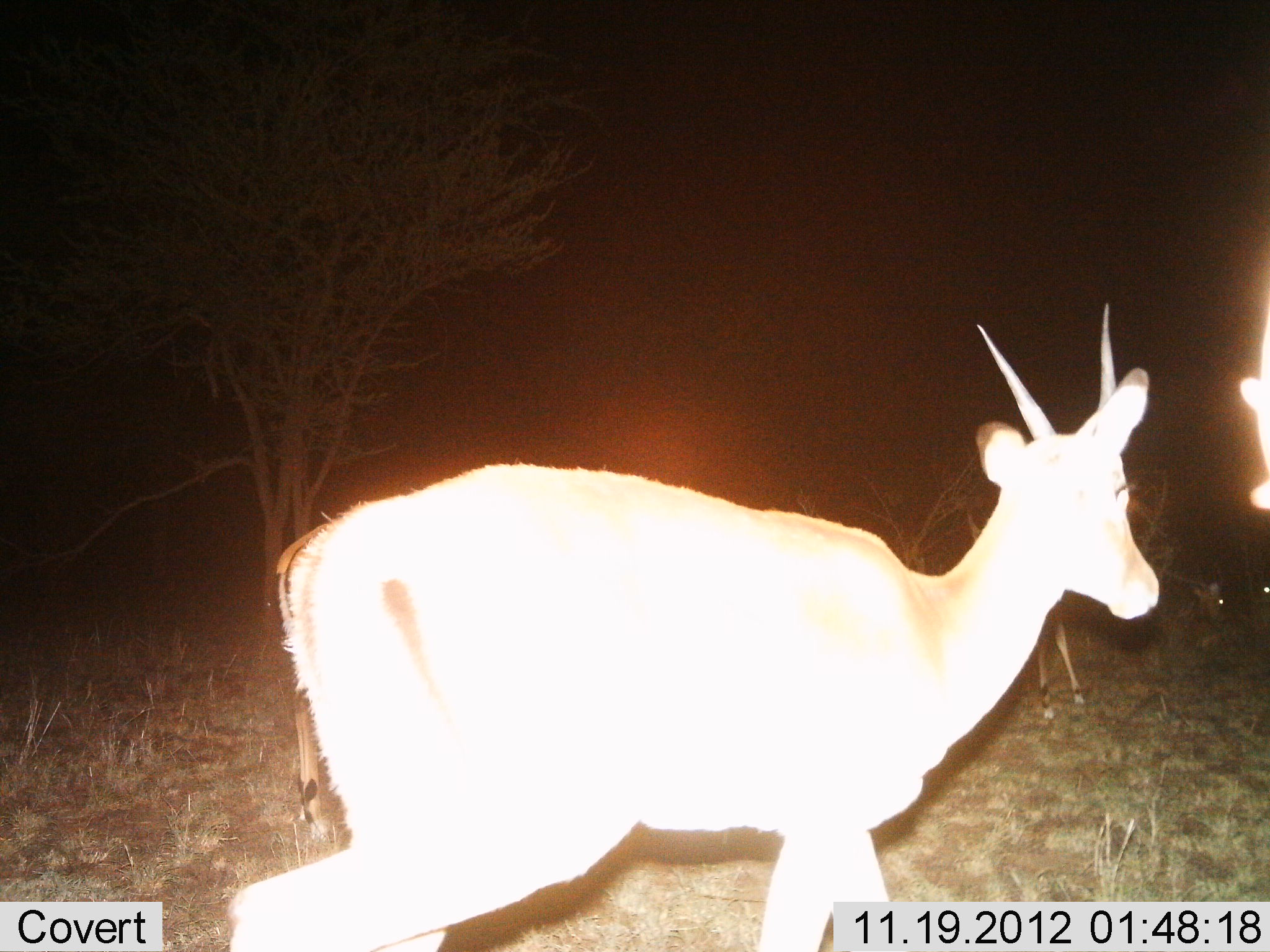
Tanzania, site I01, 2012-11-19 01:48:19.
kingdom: Animalia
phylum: Chordata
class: Mammalia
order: Artiodactyla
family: Bovidae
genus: Nanger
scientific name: Nanger granti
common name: grant's gazelle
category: gazellegrants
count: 2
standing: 20%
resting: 0%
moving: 90%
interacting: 0%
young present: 10%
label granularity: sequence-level